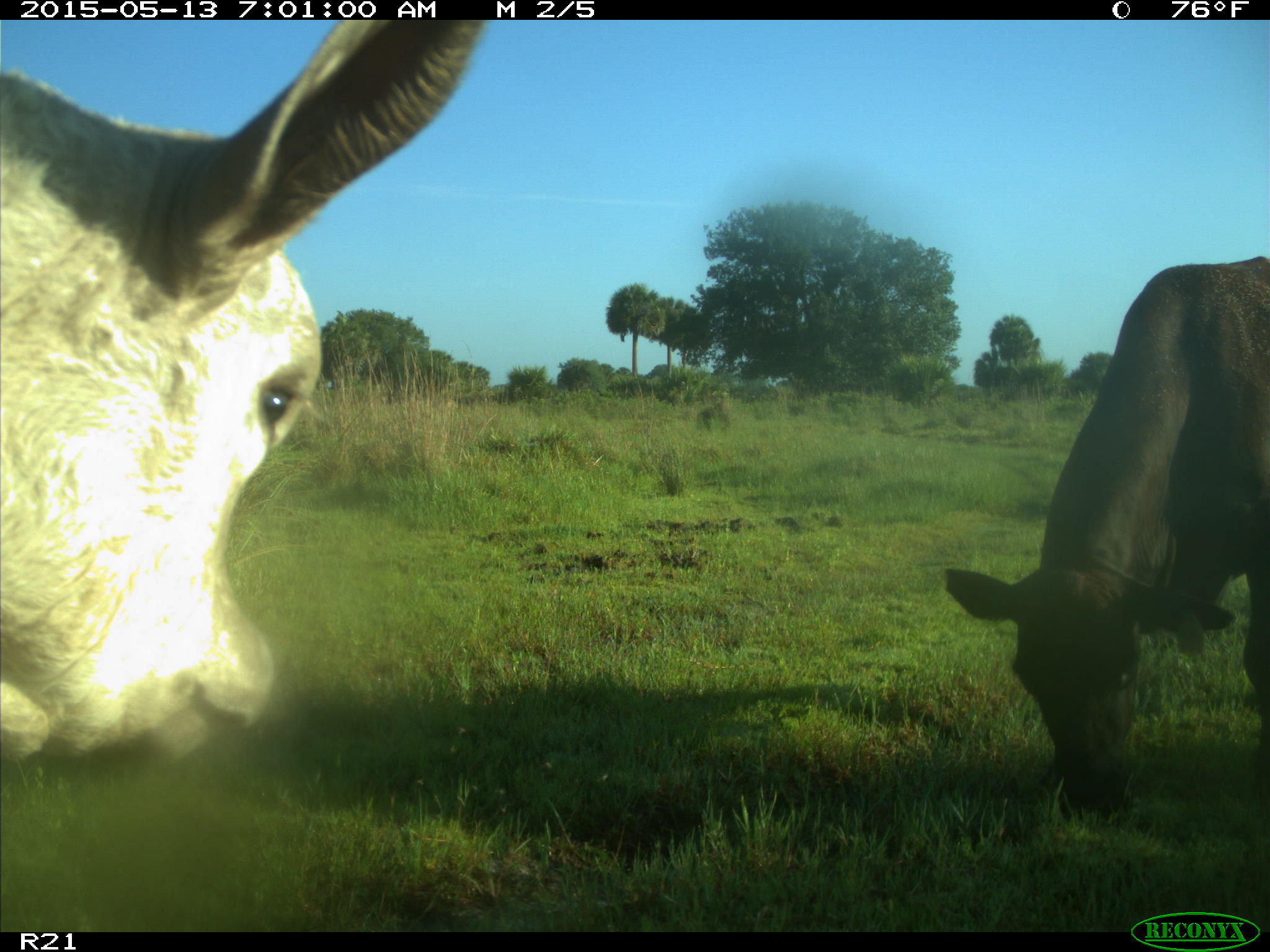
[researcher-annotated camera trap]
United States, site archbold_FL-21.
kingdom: Animalia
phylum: Chordata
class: Mammalia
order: Artiodactyla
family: Bovidae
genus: Bos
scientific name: Bos taurus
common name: domestic cow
Bos taurus (domestic cow).